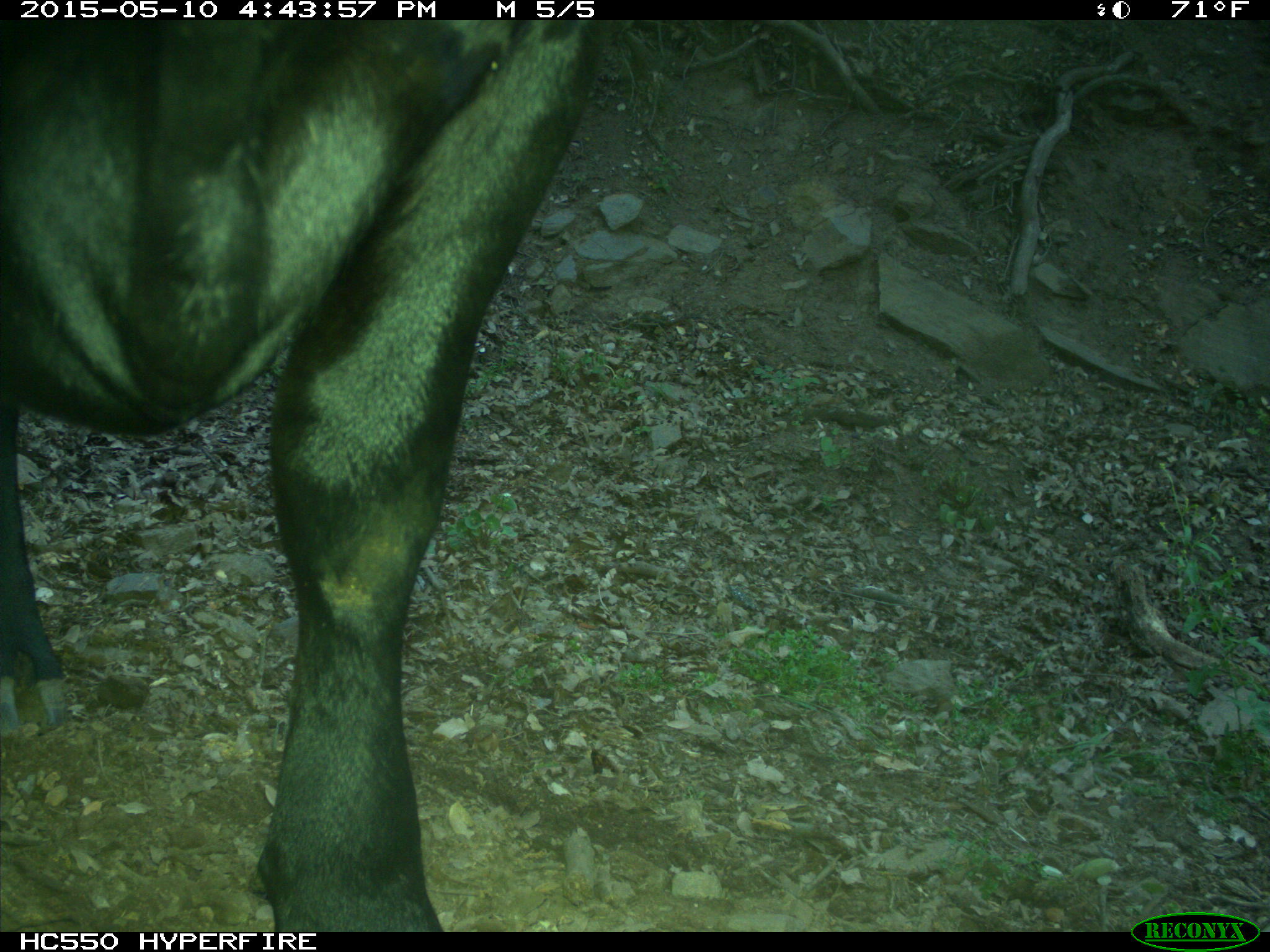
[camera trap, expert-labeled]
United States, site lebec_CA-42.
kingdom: Animalia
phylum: Chordata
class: Mammalia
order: Artiodactyla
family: Bovidae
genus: Bos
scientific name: Bos taurus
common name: domestic cow